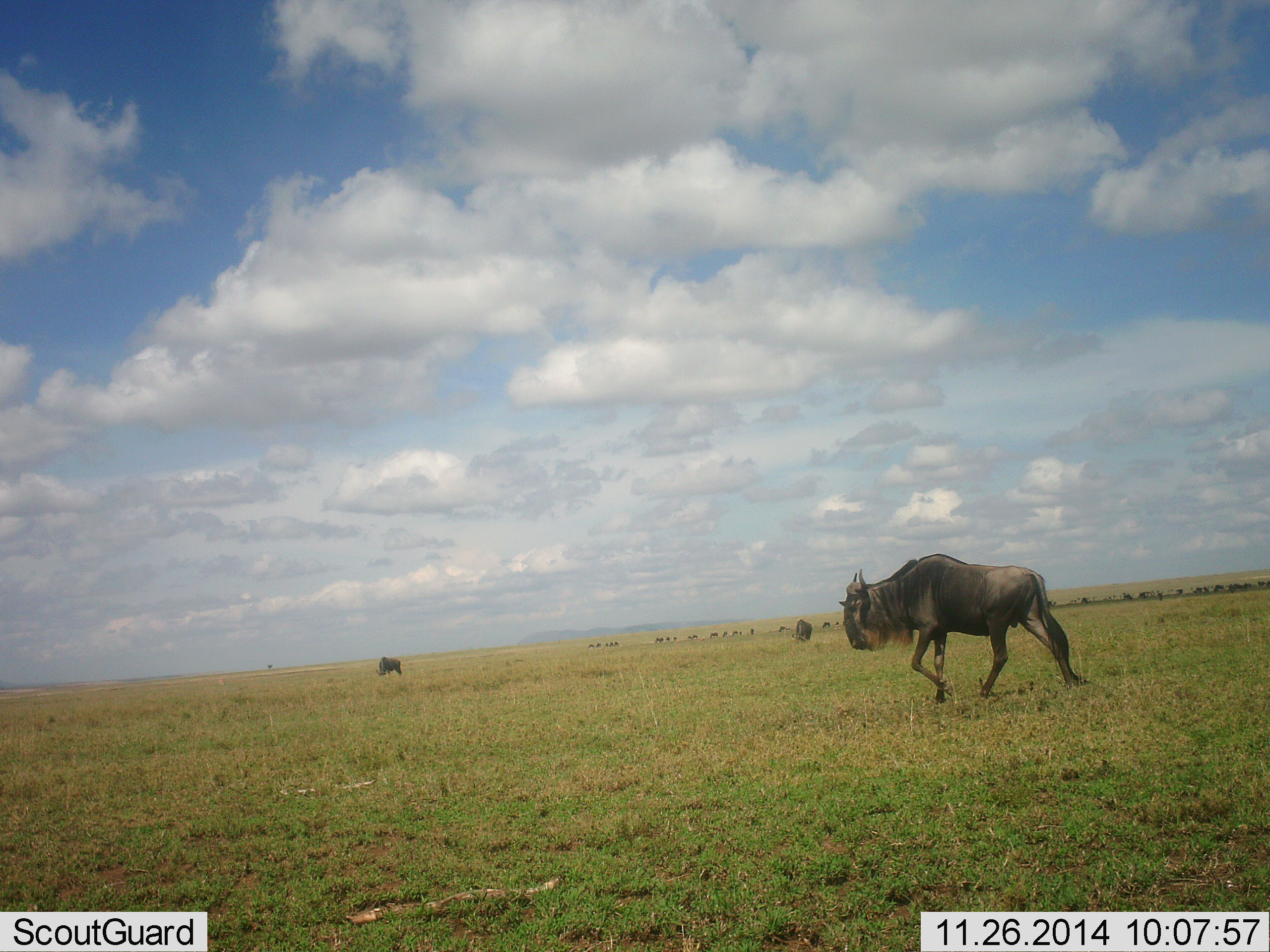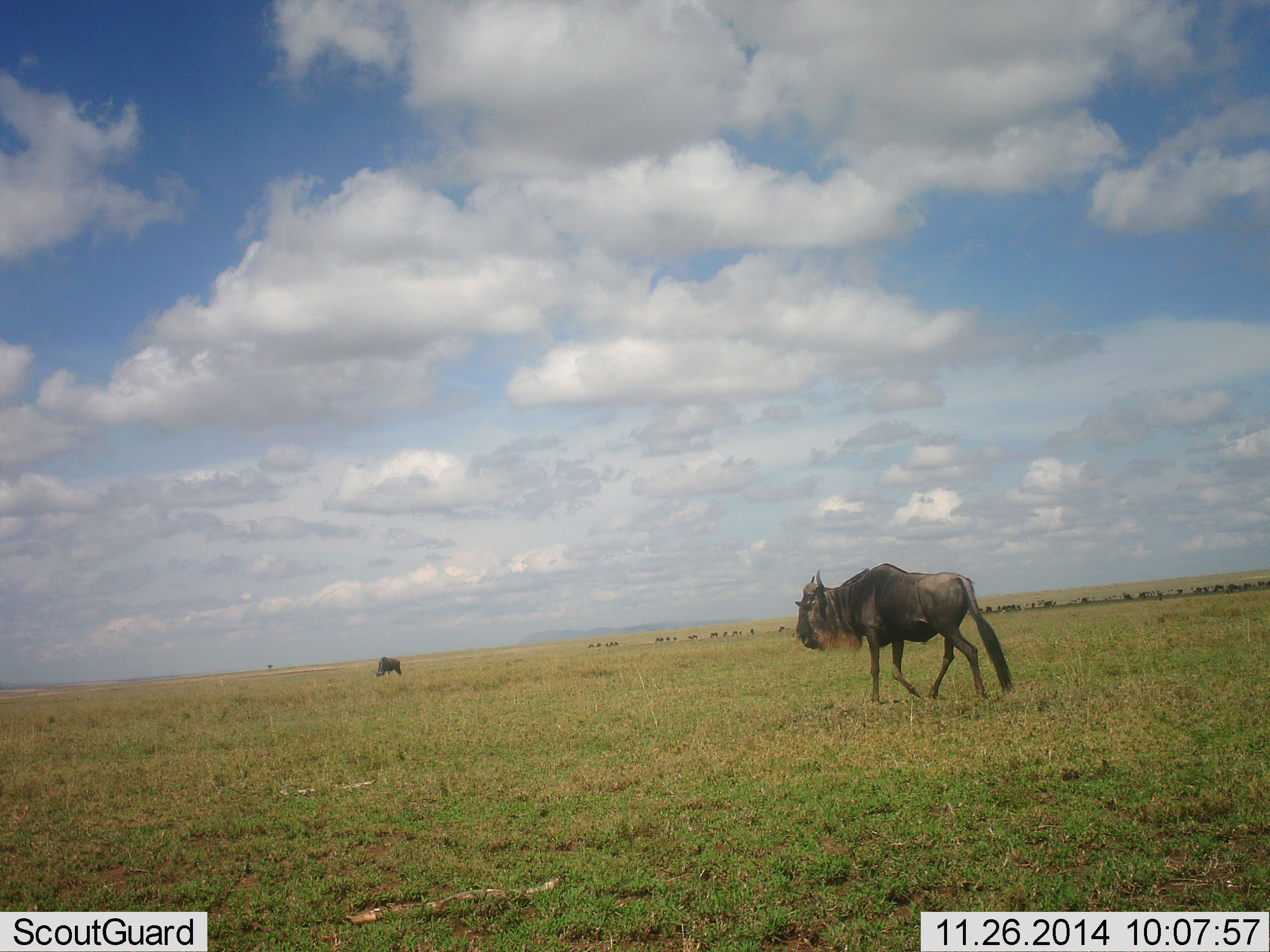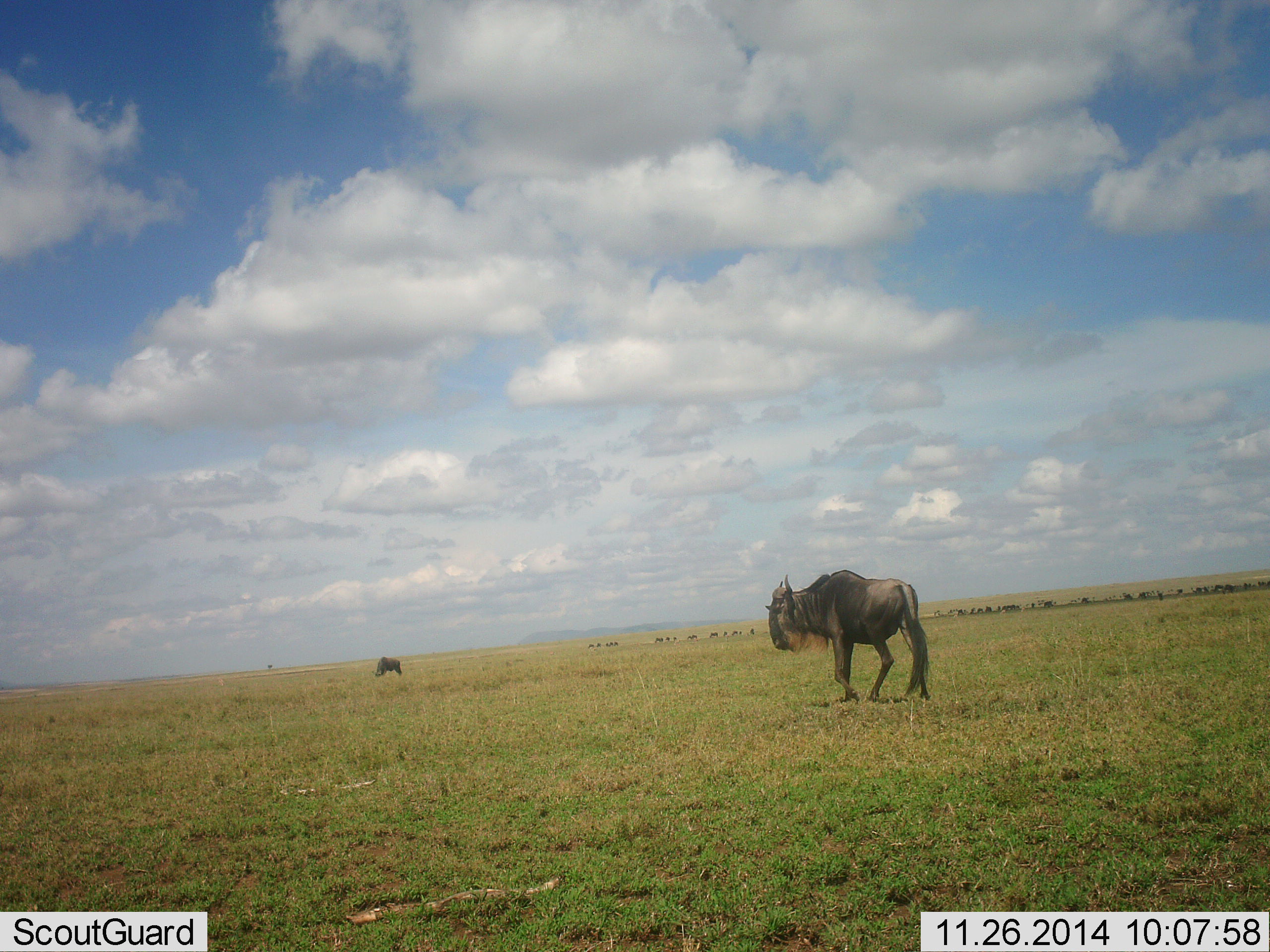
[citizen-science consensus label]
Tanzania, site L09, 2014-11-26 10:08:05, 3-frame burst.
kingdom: Animalia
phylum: Chordata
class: Mammalia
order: Artiodactyla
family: Bovidae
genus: Connochaetes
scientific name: Connochaetes taurinus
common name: blue wildebeest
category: wildebeest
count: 3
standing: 30%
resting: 0%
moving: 100%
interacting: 0%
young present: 0%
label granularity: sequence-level